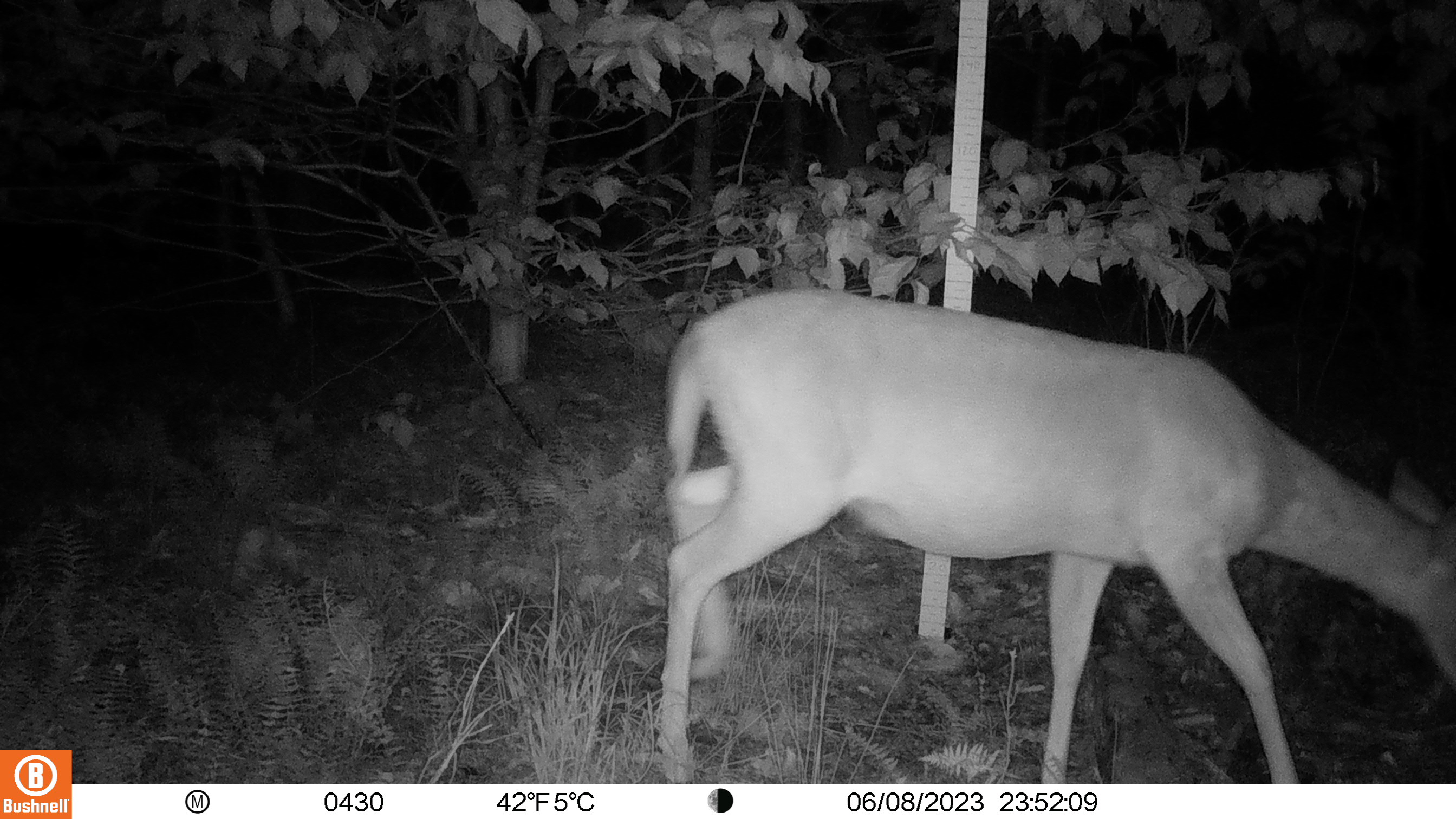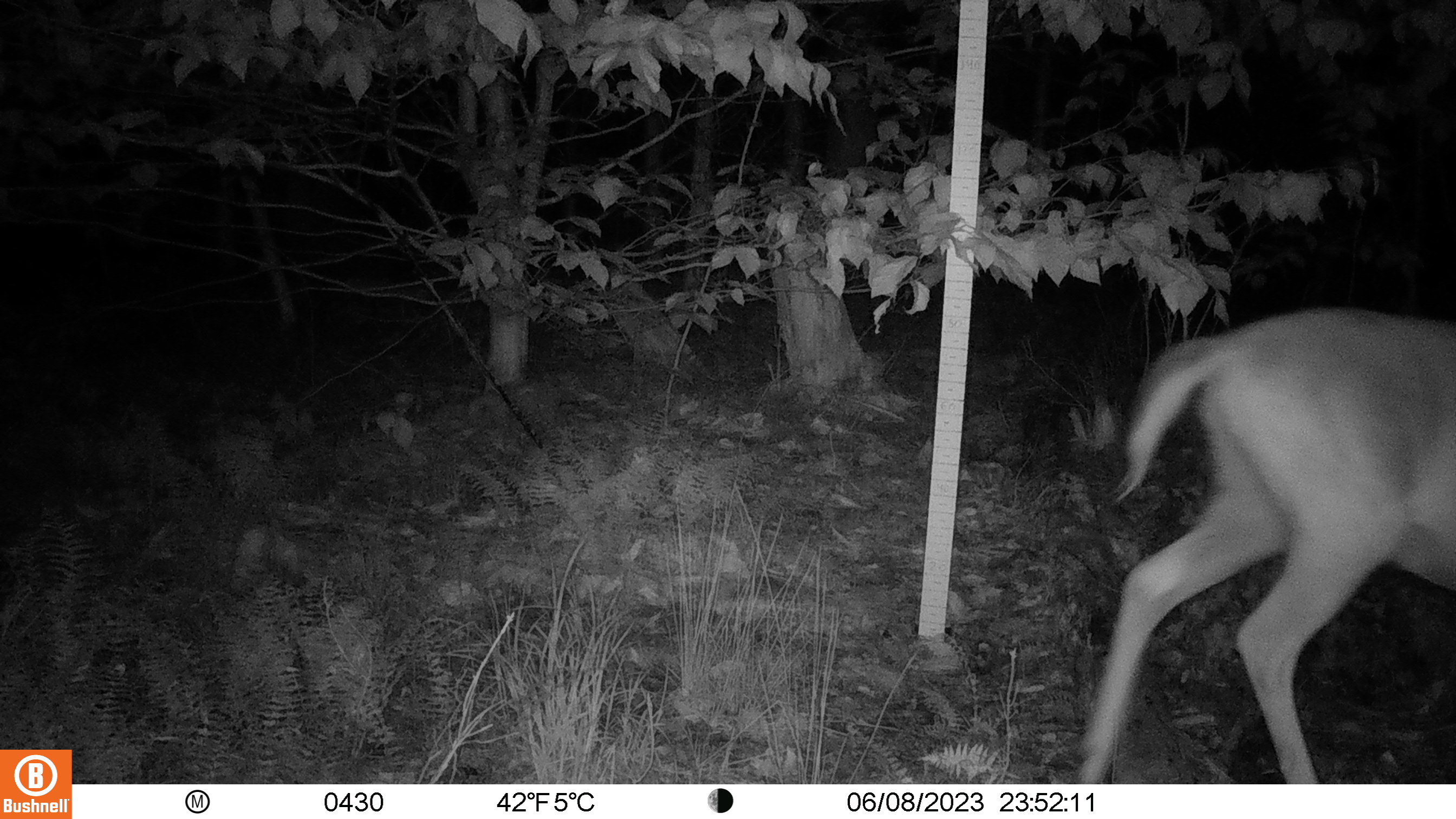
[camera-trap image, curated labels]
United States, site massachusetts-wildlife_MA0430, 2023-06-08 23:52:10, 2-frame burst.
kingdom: Animalia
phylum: Chordata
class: Mammalia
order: Artiodactyla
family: Cervidae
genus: Odocoileus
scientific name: Odocoileus virginianus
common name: white-tailed deer